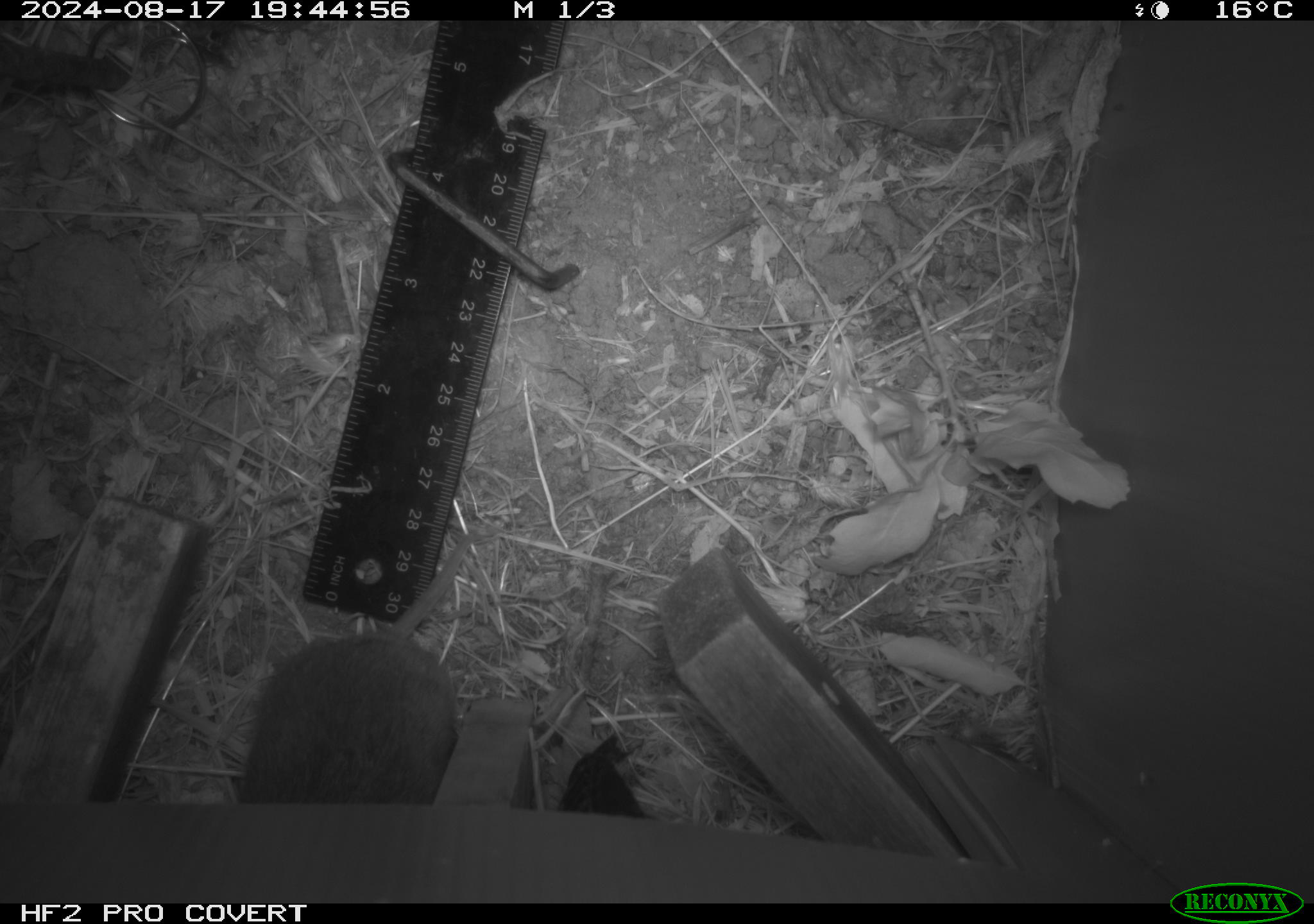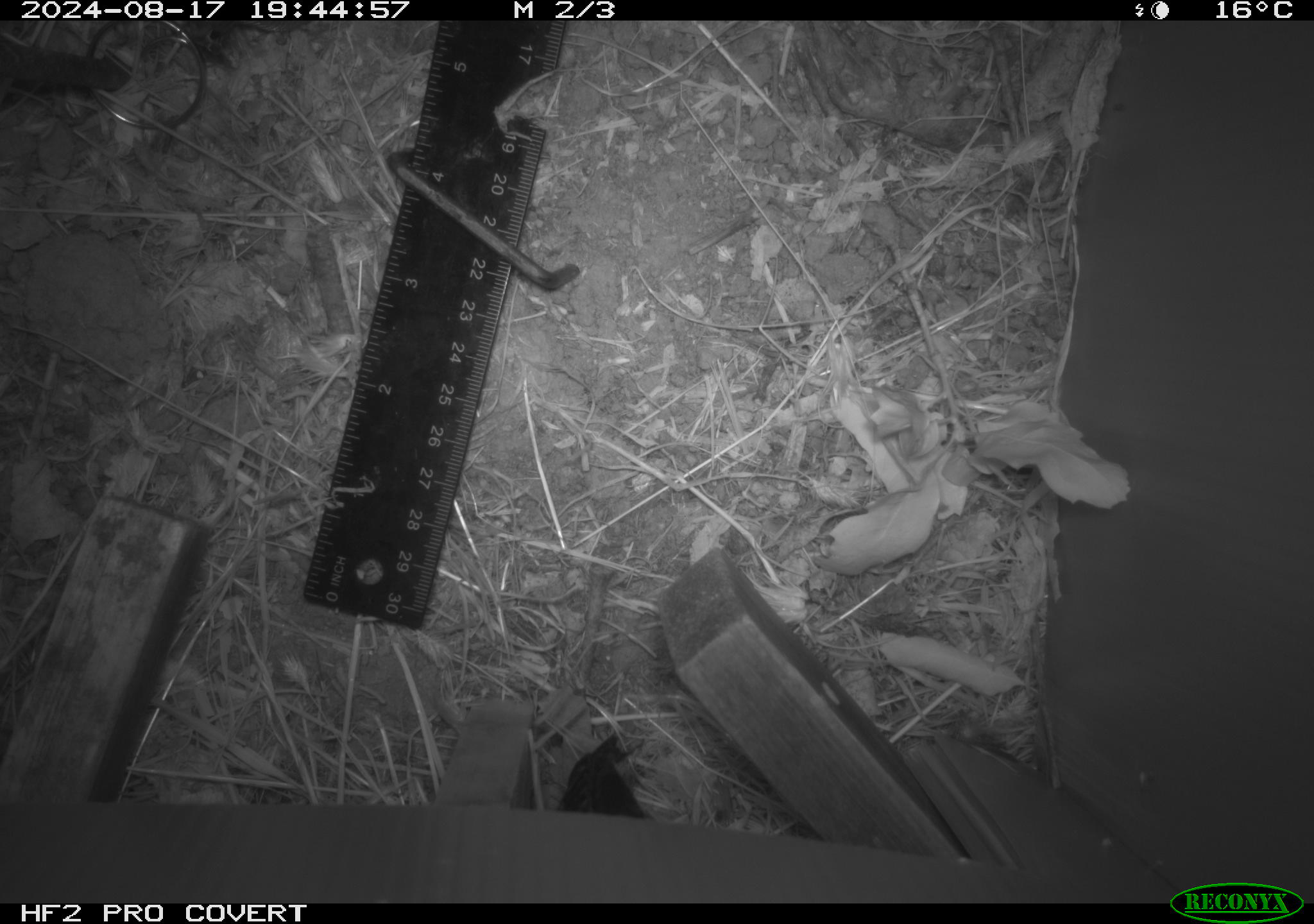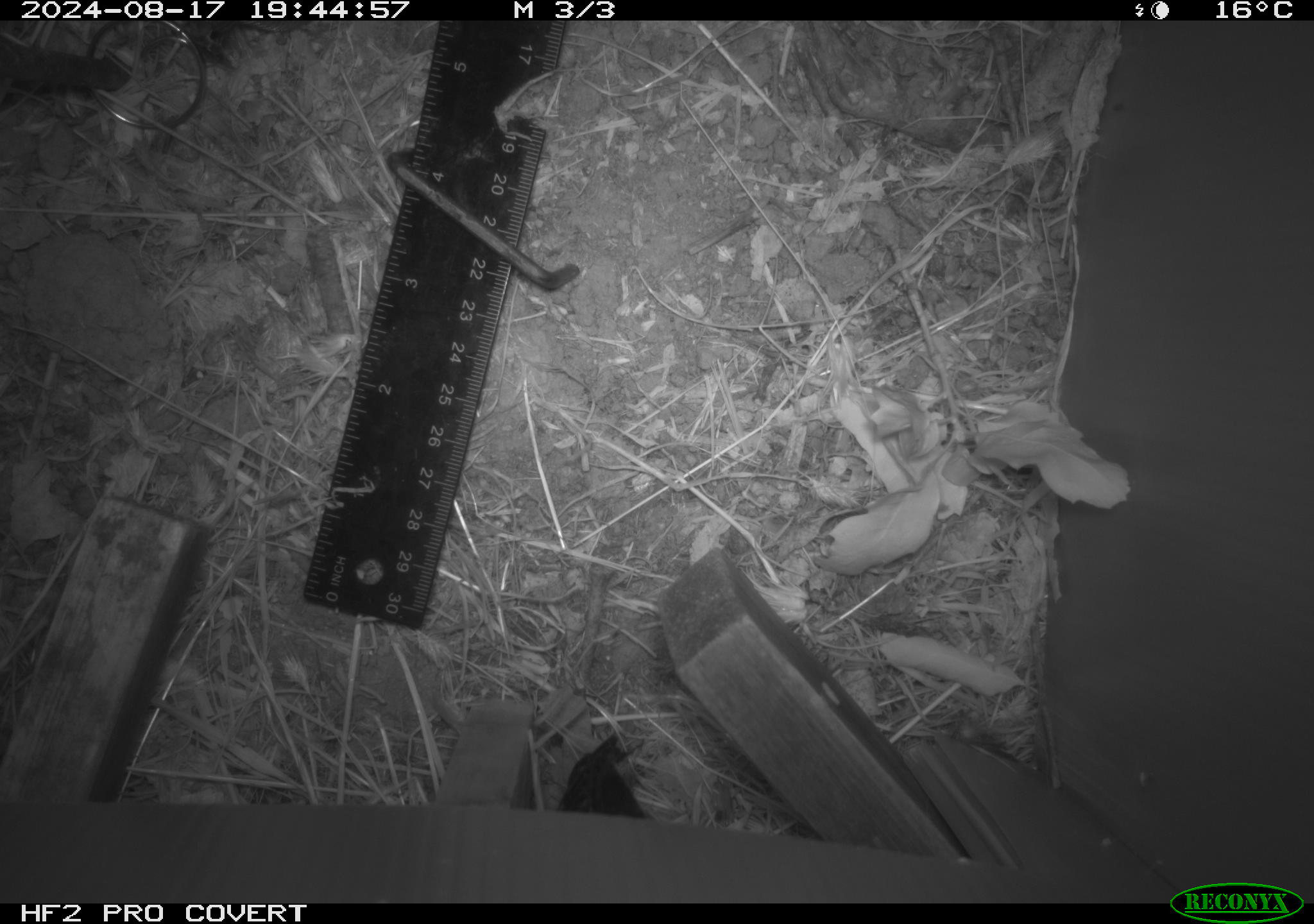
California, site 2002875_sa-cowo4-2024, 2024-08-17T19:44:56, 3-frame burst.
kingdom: Animalia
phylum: Chordata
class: Mammalia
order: Rodentia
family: Cricetidae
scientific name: Arvicolinae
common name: voles, lemmings, and muskrats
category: arvicolinae subfamily